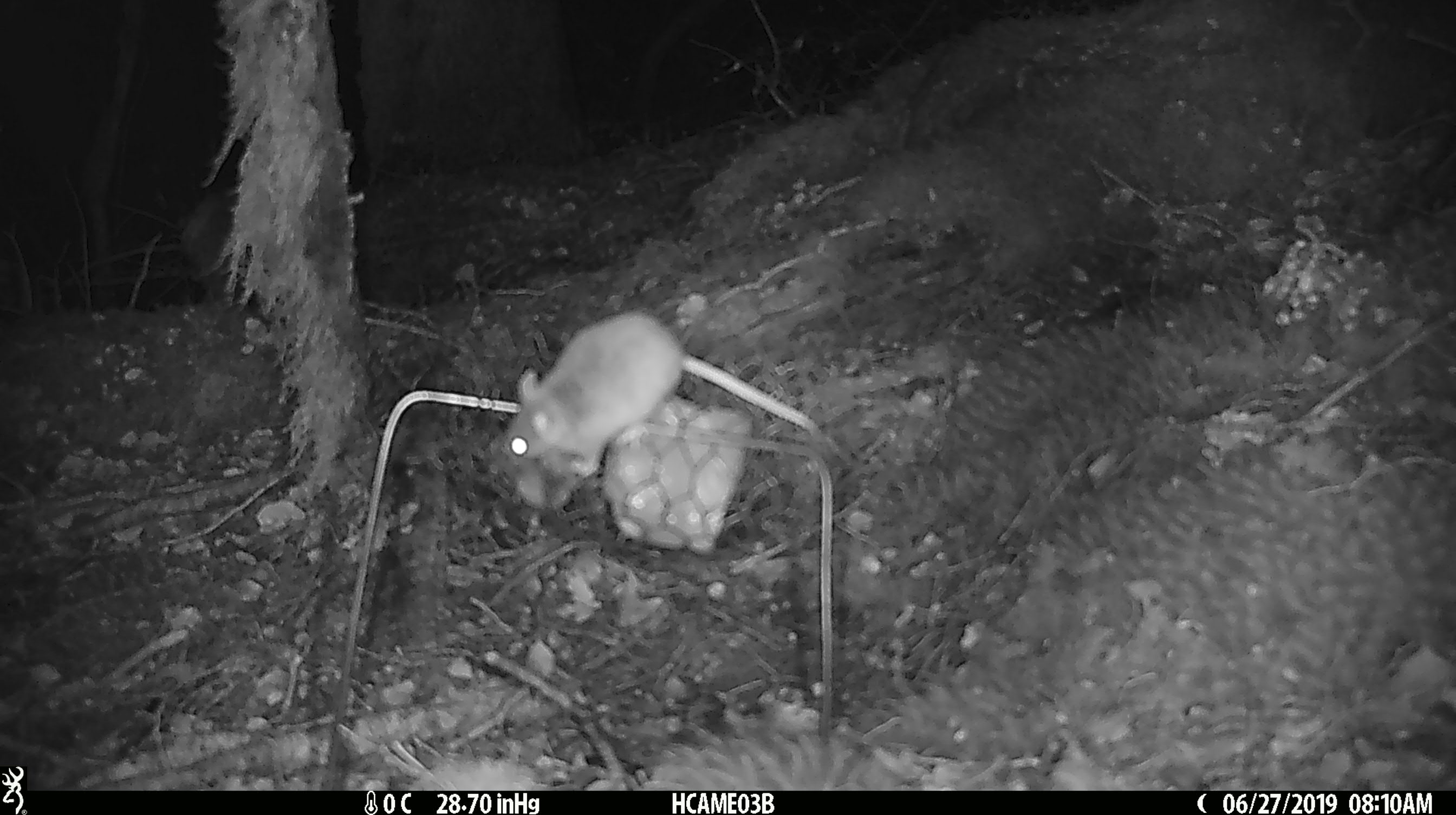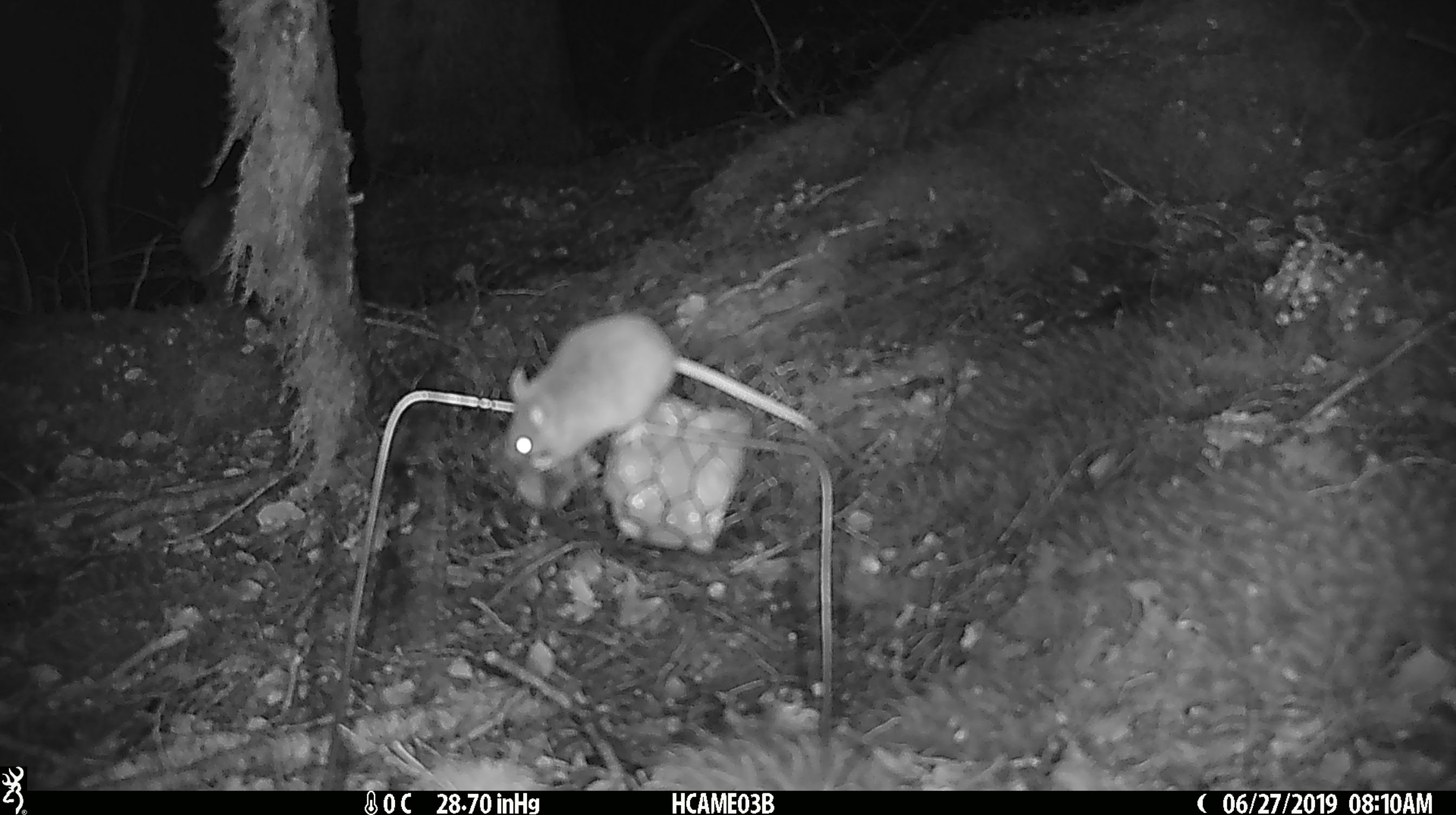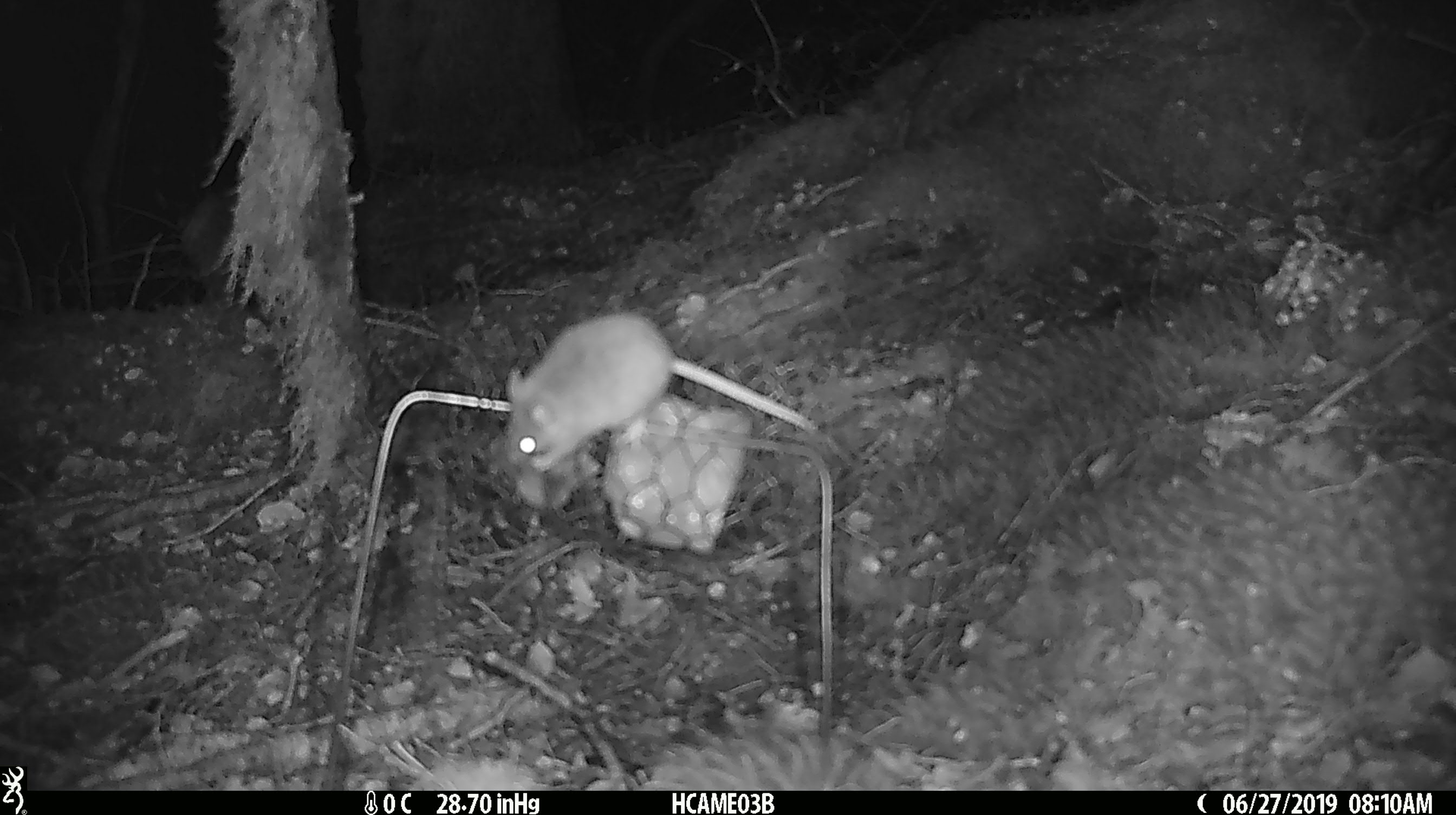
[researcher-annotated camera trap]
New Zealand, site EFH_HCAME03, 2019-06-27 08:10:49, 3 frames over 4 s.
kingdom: Animalia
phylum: Chordata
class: Mammalia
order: Rodentia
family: Muridae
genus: Mus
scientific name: Mus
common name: mouse